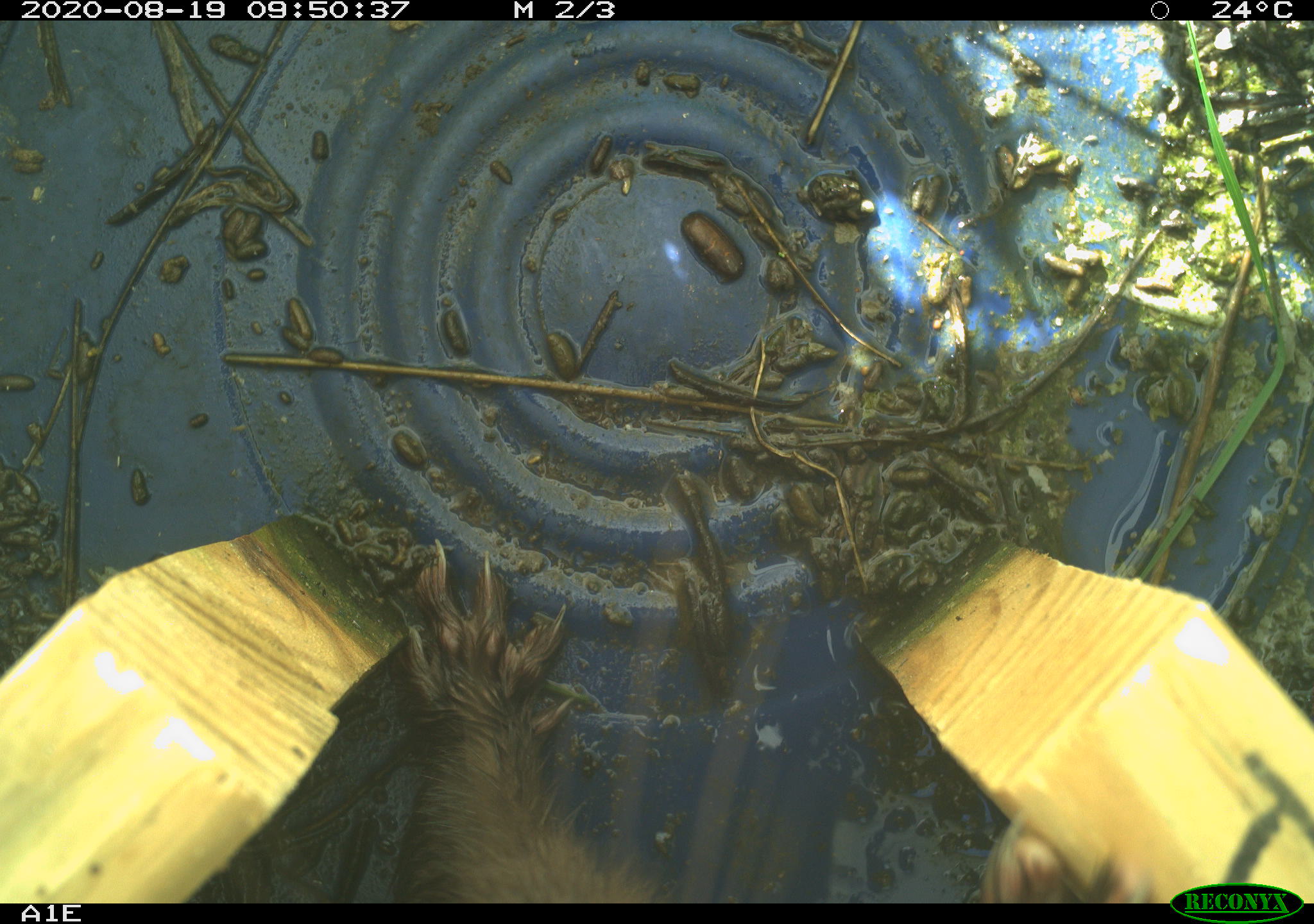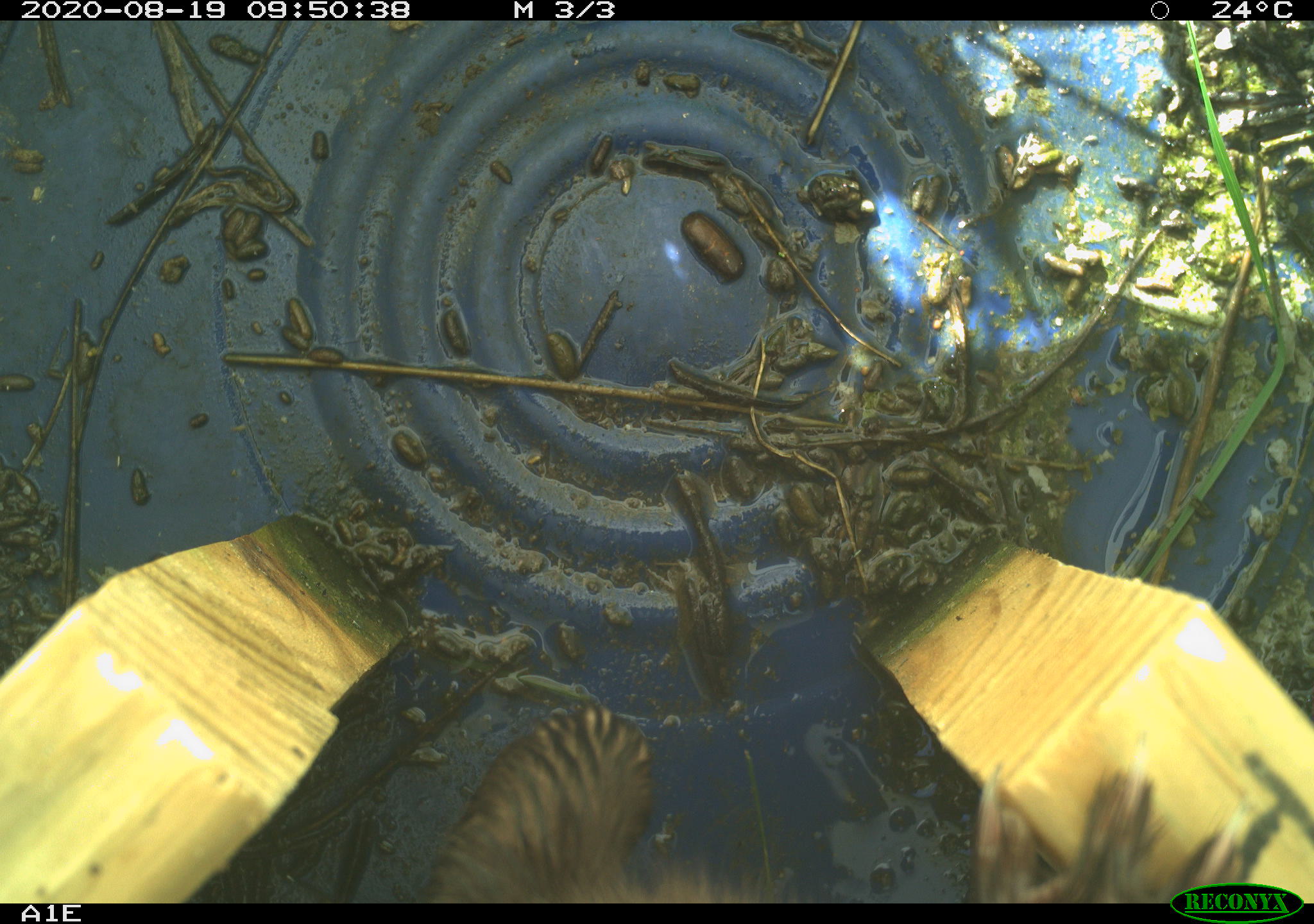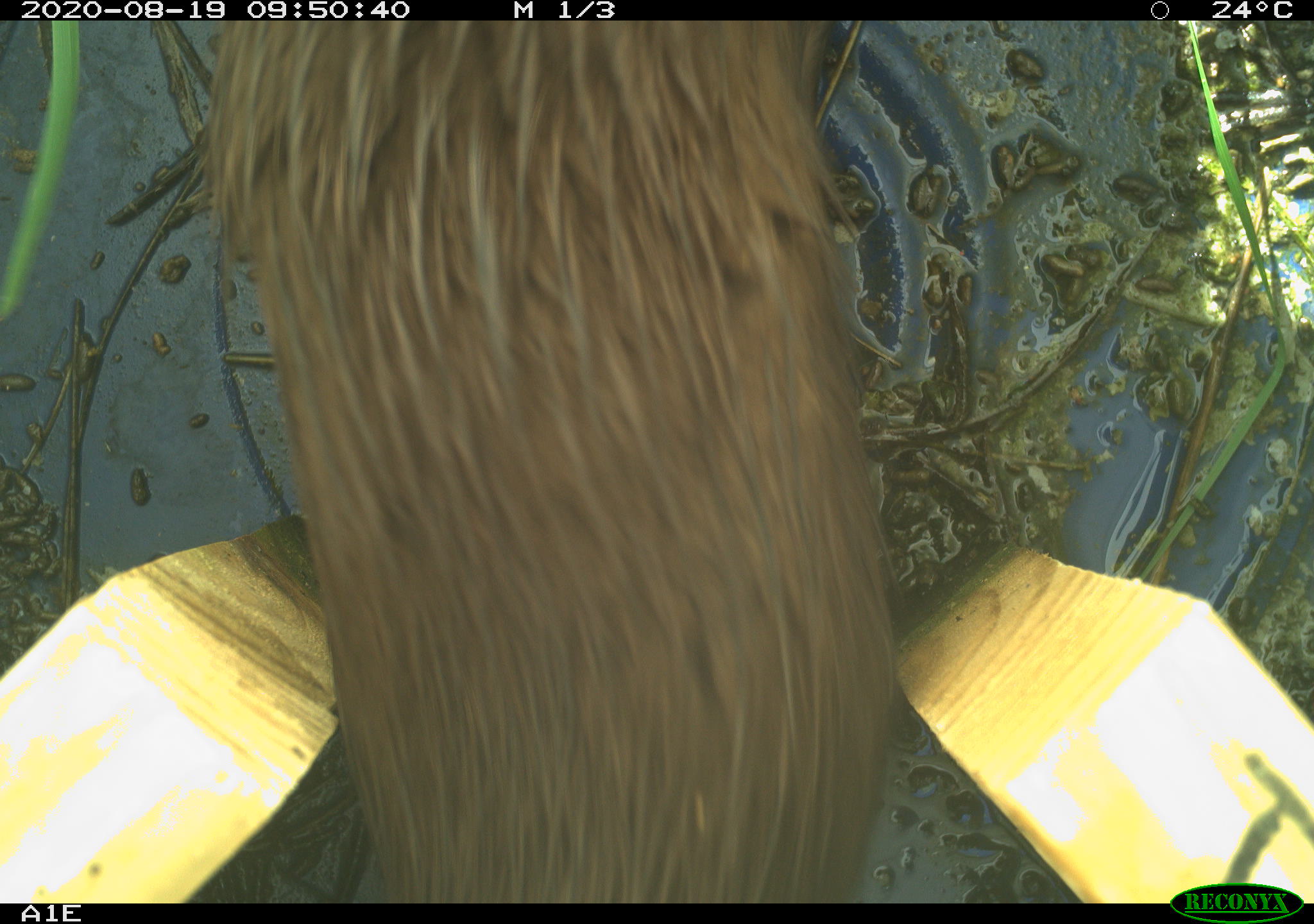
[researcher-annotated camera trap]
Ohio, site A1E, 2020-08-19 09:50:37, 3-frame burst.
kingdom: Animalia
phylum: Chordata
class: Mammalia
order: Carnivora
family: Mustelidae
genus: Neogale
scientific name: Neogale vison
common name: american mink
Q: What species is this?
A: American mink (Neogale vison).